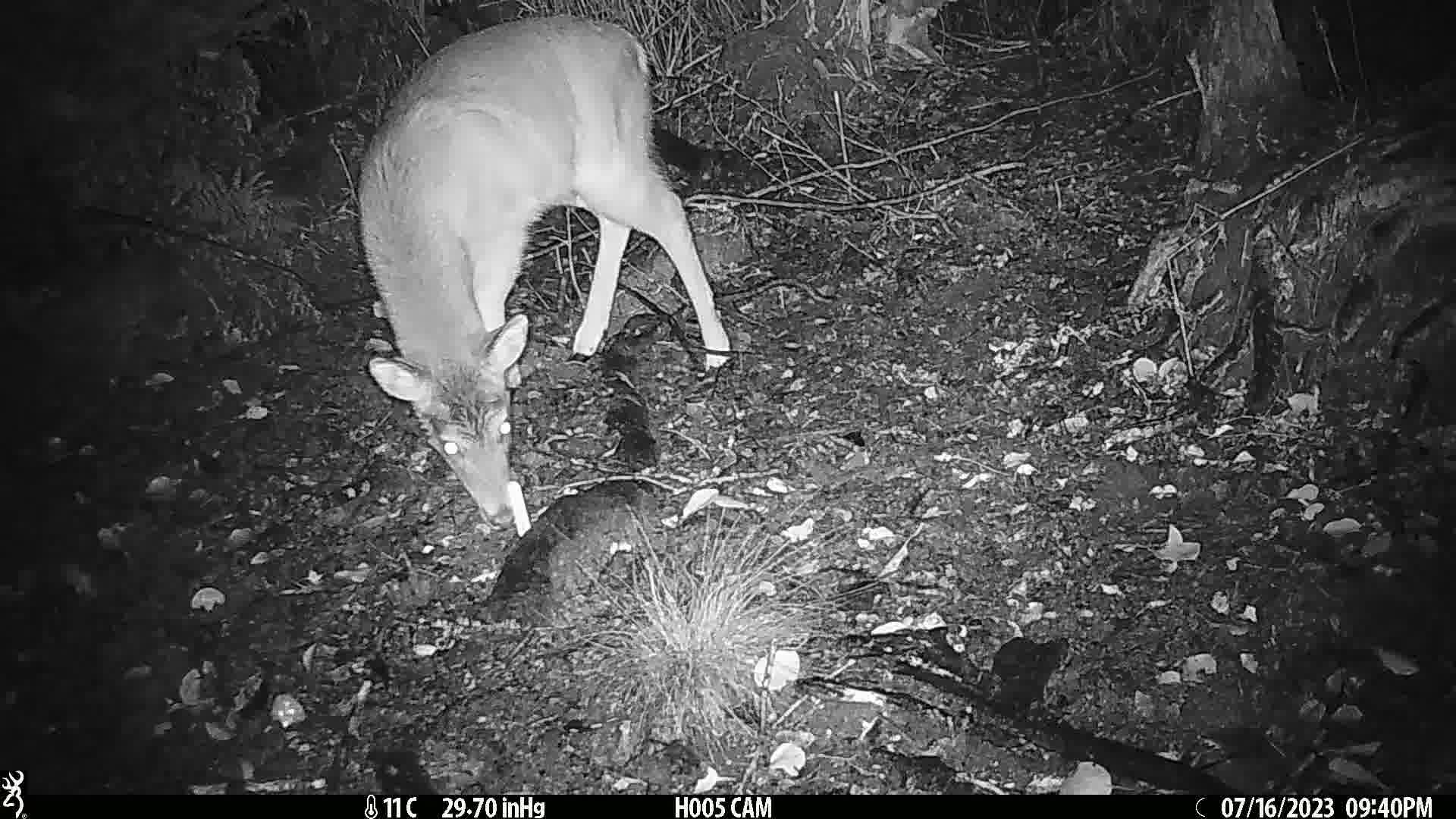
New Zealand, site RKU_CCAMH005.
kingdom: Animalia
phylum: Chordata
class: Mammalia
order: Artiodactyla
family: Cervidae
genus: Odocoileus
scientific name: Odocoileus virginianus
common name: white-tailed deer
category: white tailed deer